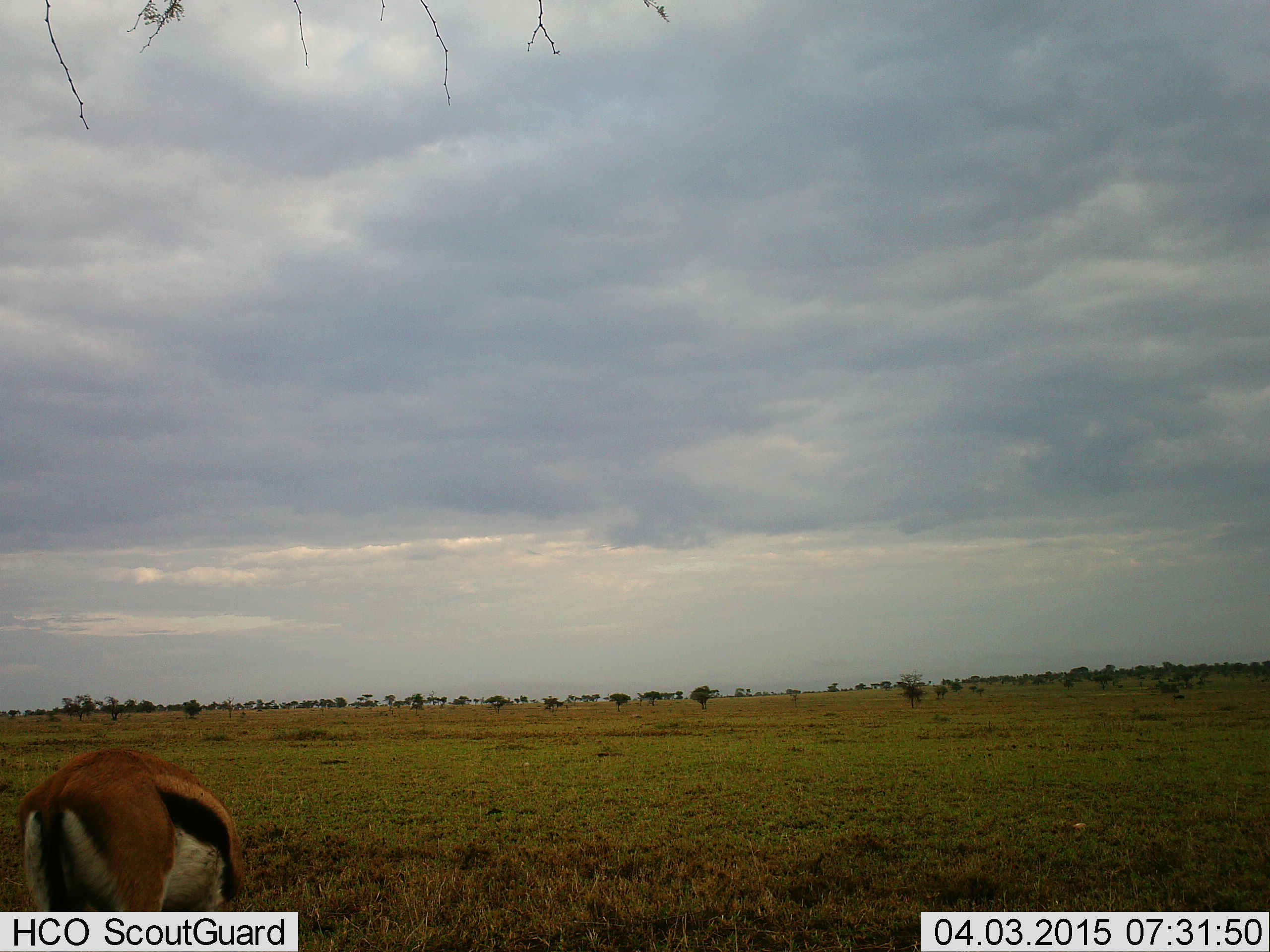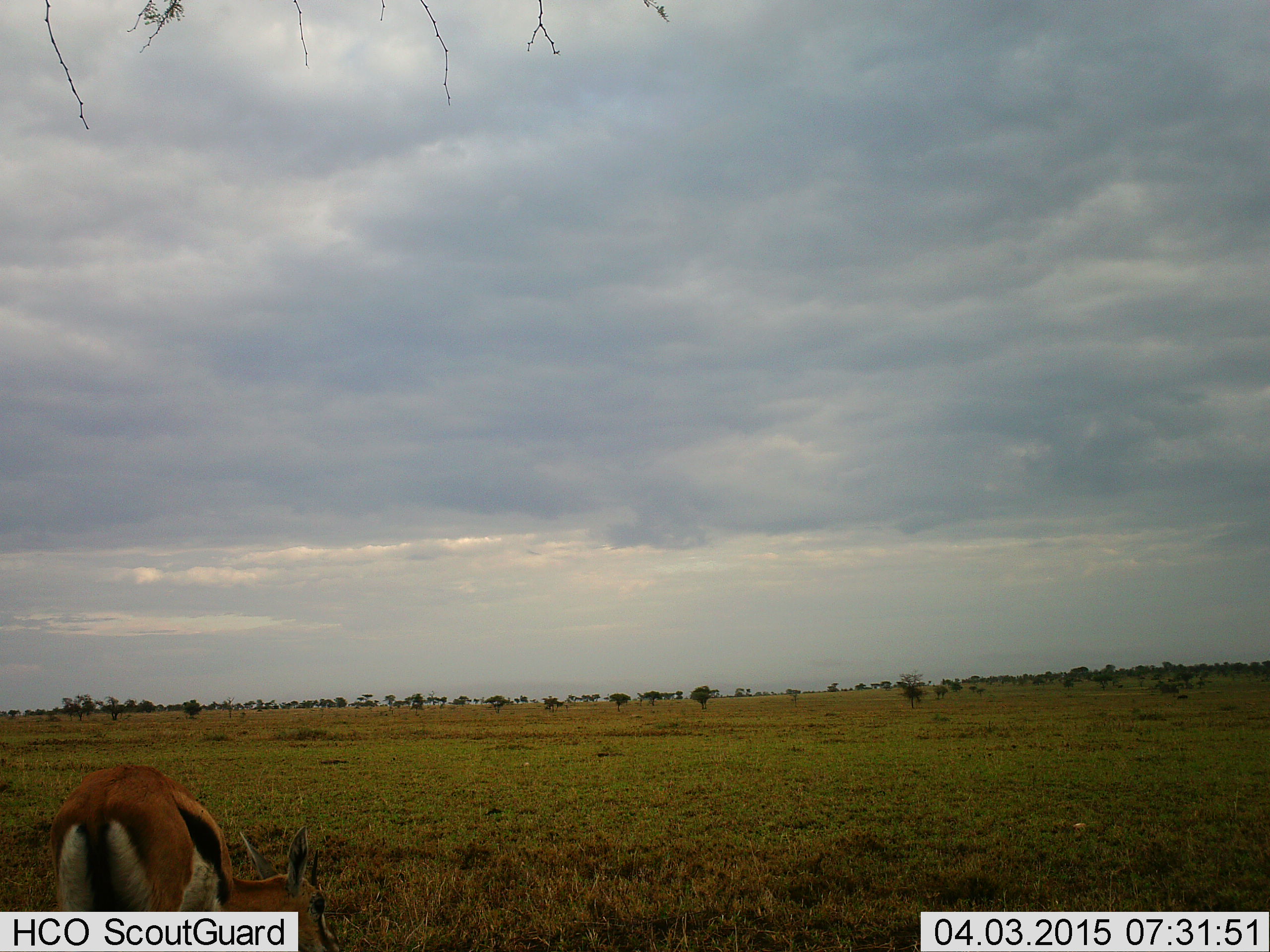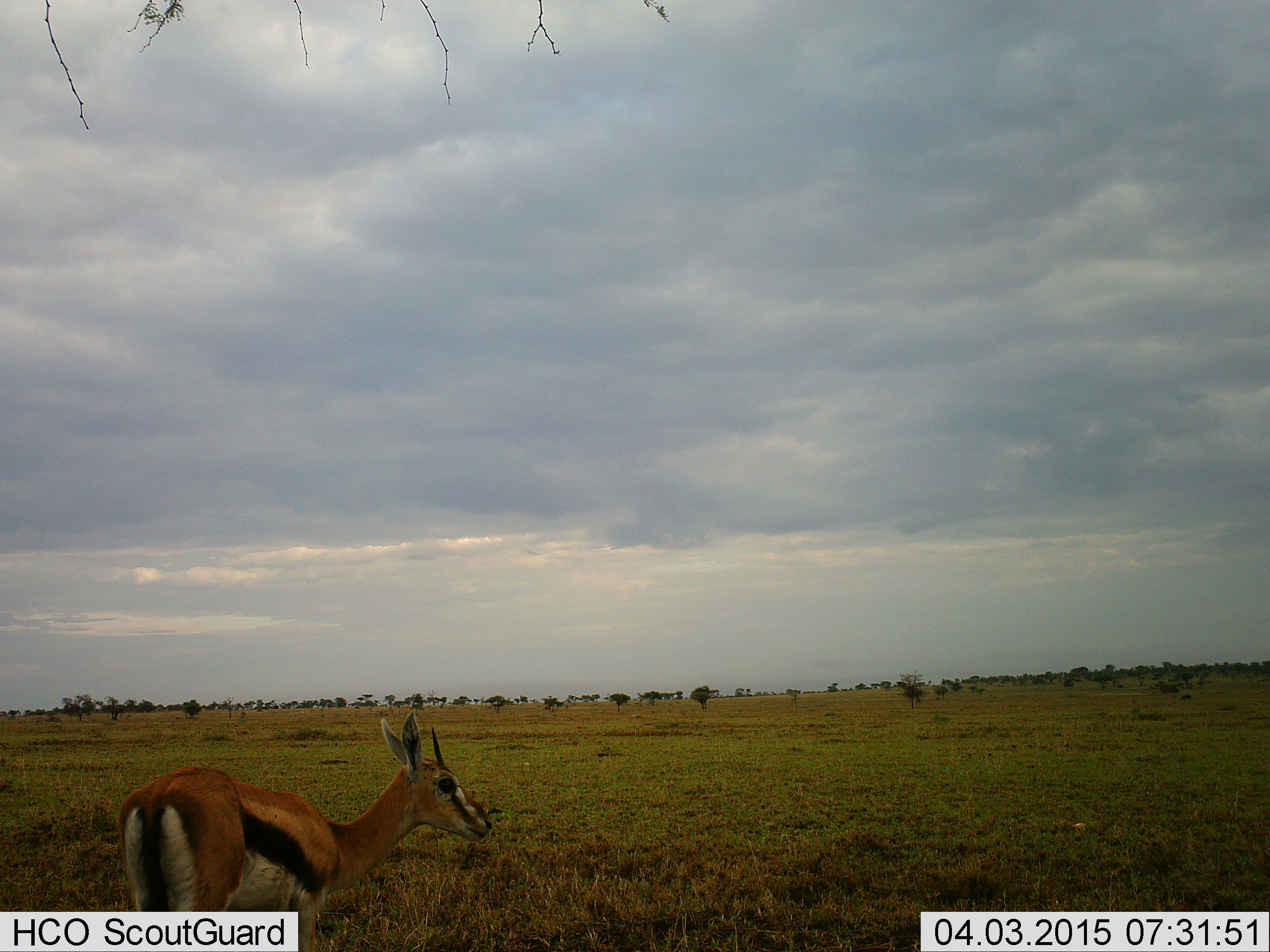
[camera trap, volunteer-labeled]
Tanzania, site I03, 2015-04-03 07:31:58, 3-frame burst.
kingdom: Animalia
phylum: Chordata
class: Mammalia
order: Artiodactyla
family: Bovidae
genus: Eudorcas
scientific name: Eudorcas thomsonii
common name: thomson's gazelle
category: gazellethomsons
Gazellethomsons (thomson's gazelle) (Eudorcas thomsonii), count 1. Behavior (volunteer vote fractions): standing 40%, resting 0%, moving 10%, interacting 0%. Young present (vote fraction): 0%. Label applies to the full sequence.